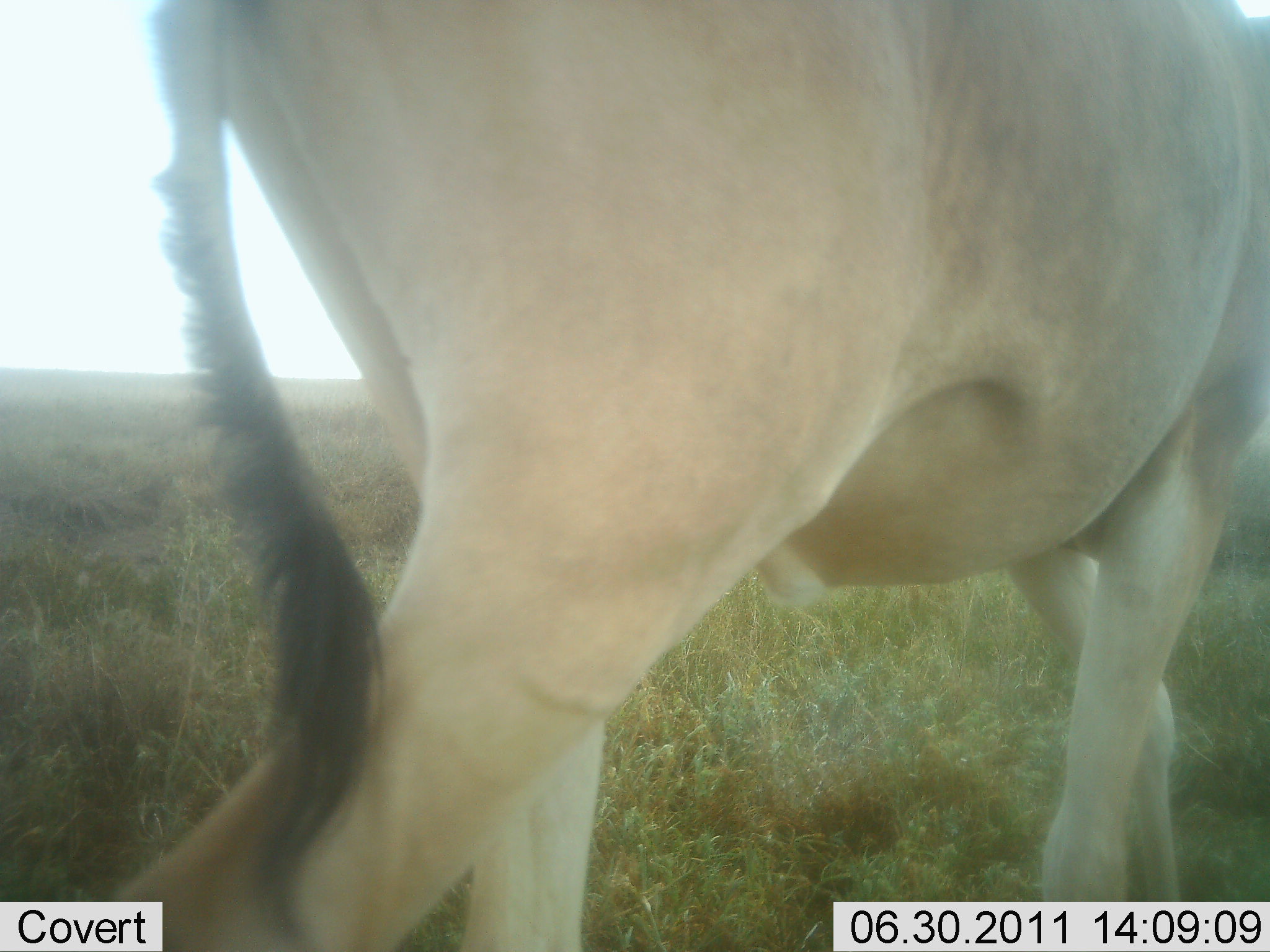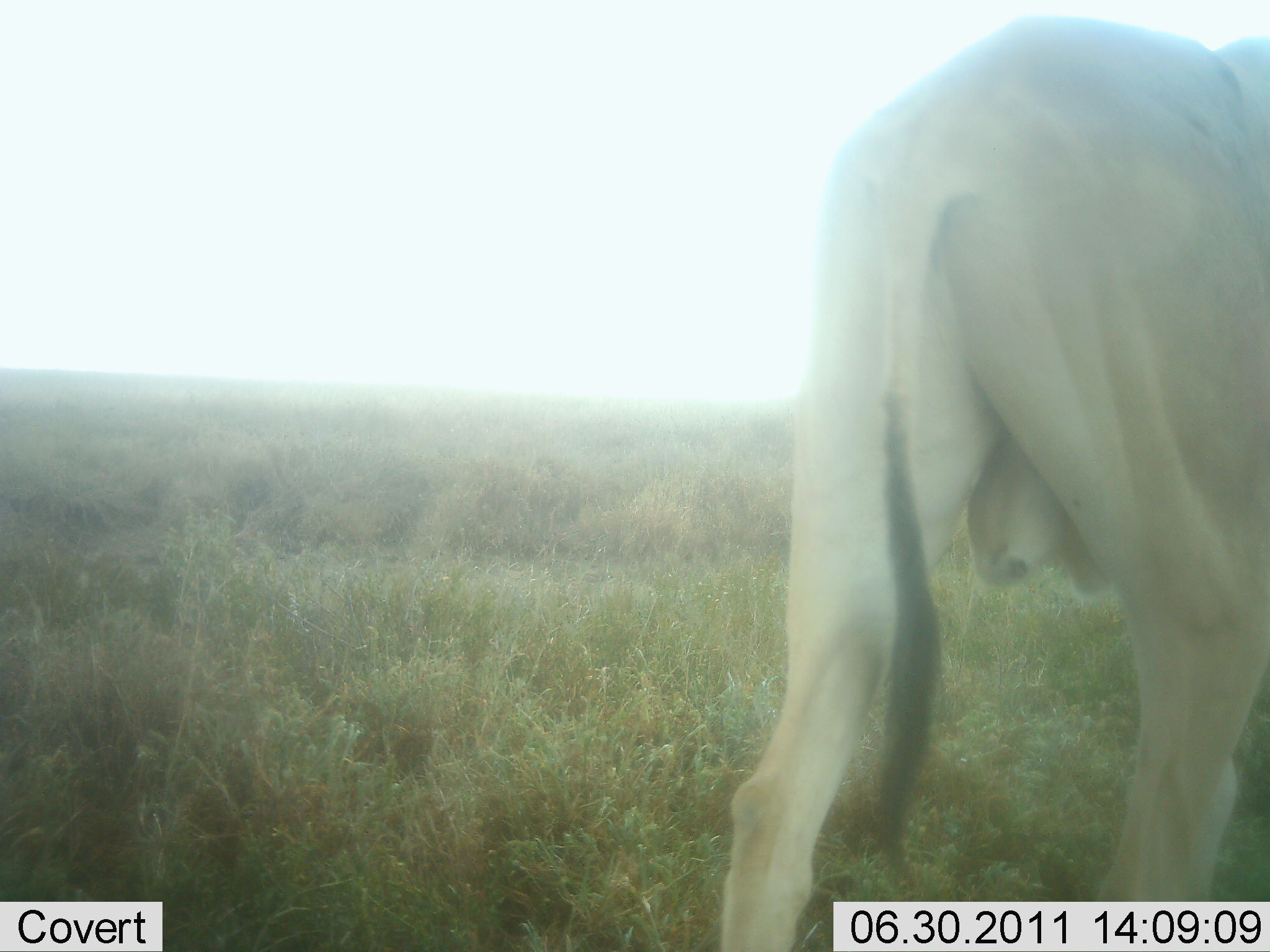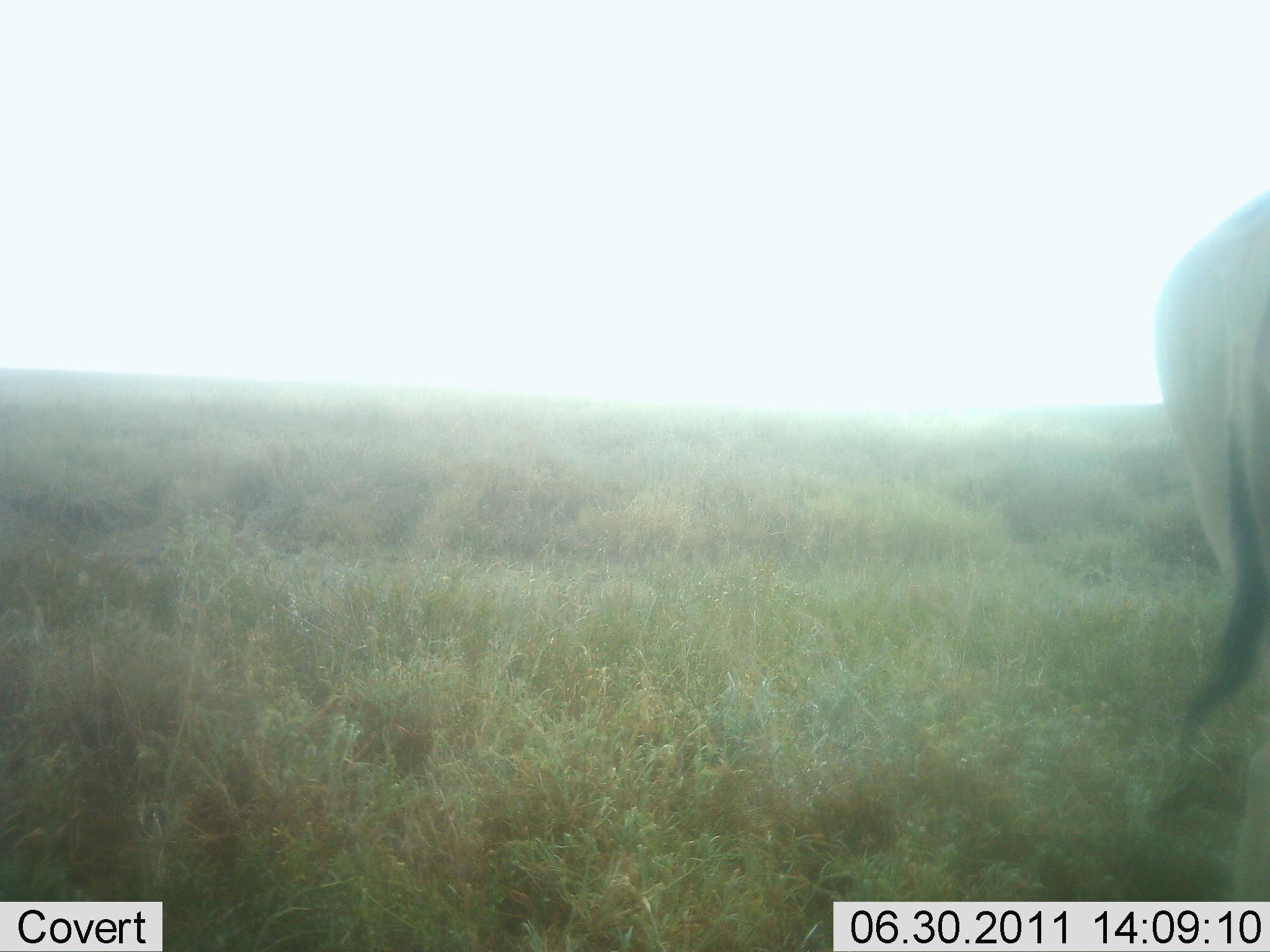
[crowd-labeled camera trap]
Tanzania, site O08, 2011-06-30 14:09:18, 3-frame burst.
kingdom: Animalia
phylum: Chordata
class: Mammalia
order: Artiodactyla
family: Bovidae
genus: Alcelaphus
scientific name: Alcelaphus buselaphus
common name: hartebeest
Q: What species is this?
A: Hartebeest (Alcelaphus buselaphus).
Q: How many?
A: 1.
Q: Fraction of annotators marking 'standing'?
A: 17%.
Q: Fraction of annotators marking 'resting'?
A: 0%.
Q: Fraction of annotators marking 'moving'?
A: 83%.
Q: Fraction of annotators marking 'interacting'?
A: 0%.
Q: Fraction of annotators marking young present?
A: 0%.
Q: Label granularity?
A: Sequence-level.